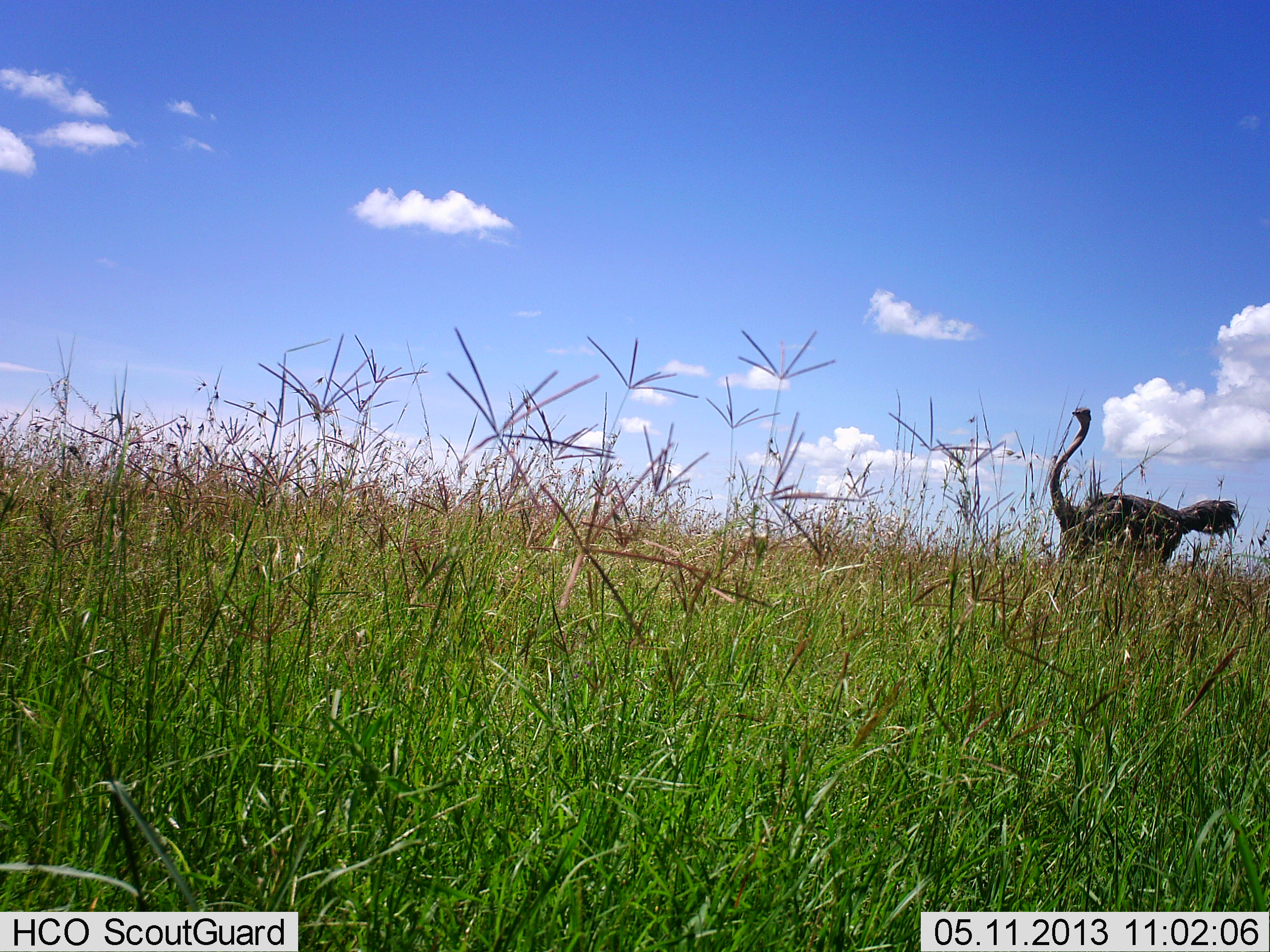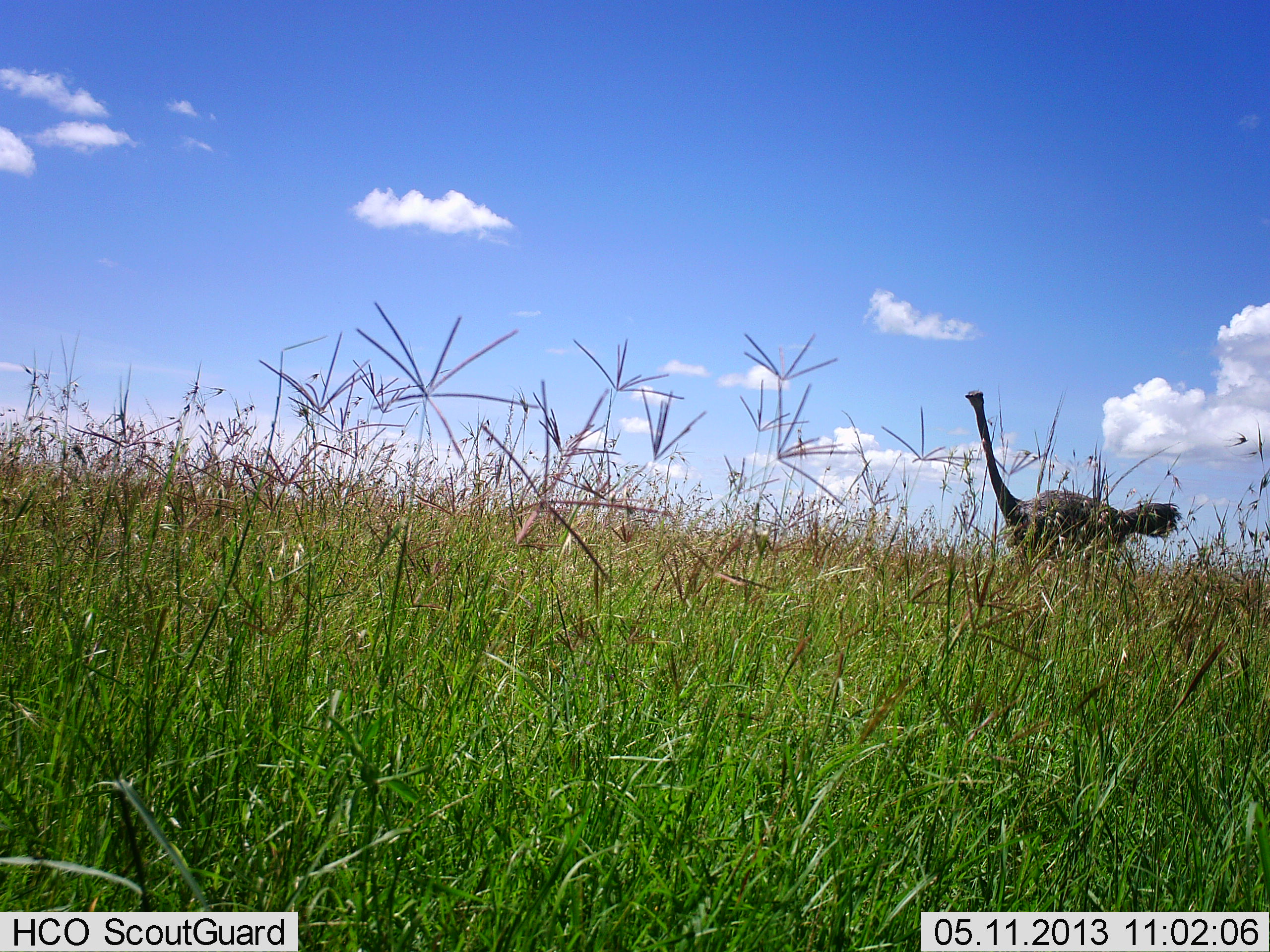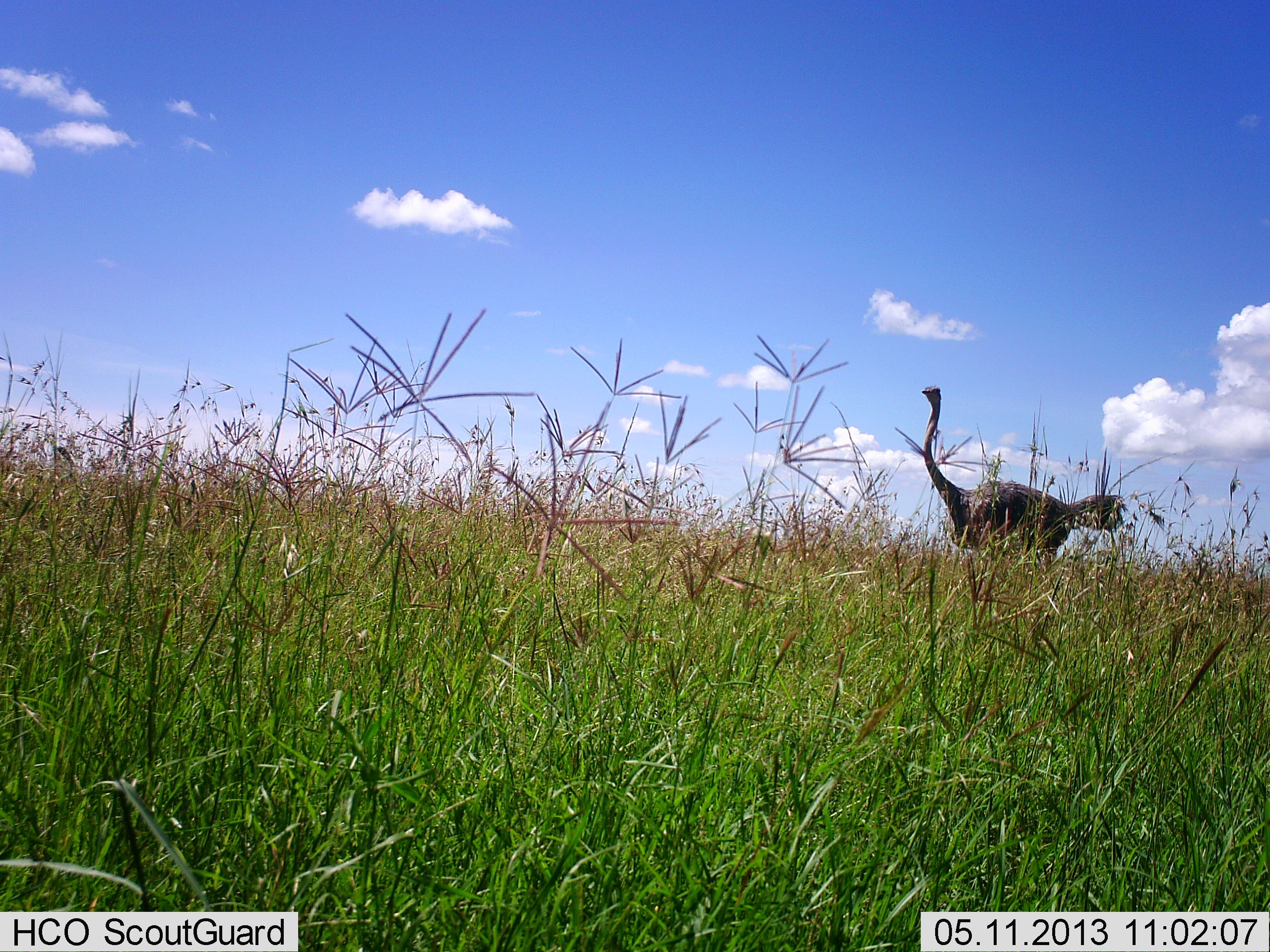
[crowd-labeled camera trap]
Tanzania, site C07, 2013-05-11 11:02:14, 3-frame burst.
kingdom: Animalia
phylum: Chordata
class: Aves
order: Struthioniformes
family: Struthionidae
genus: Struthio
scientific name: Struthio camelus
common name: ostrich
Ostrich (Struthio camelus), count 1. Behavior (volunteer vote fractions): standing 8%, resting 0%, moving 92%, interacting 0%. Young present (vote fraction): 0%. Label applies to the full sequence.